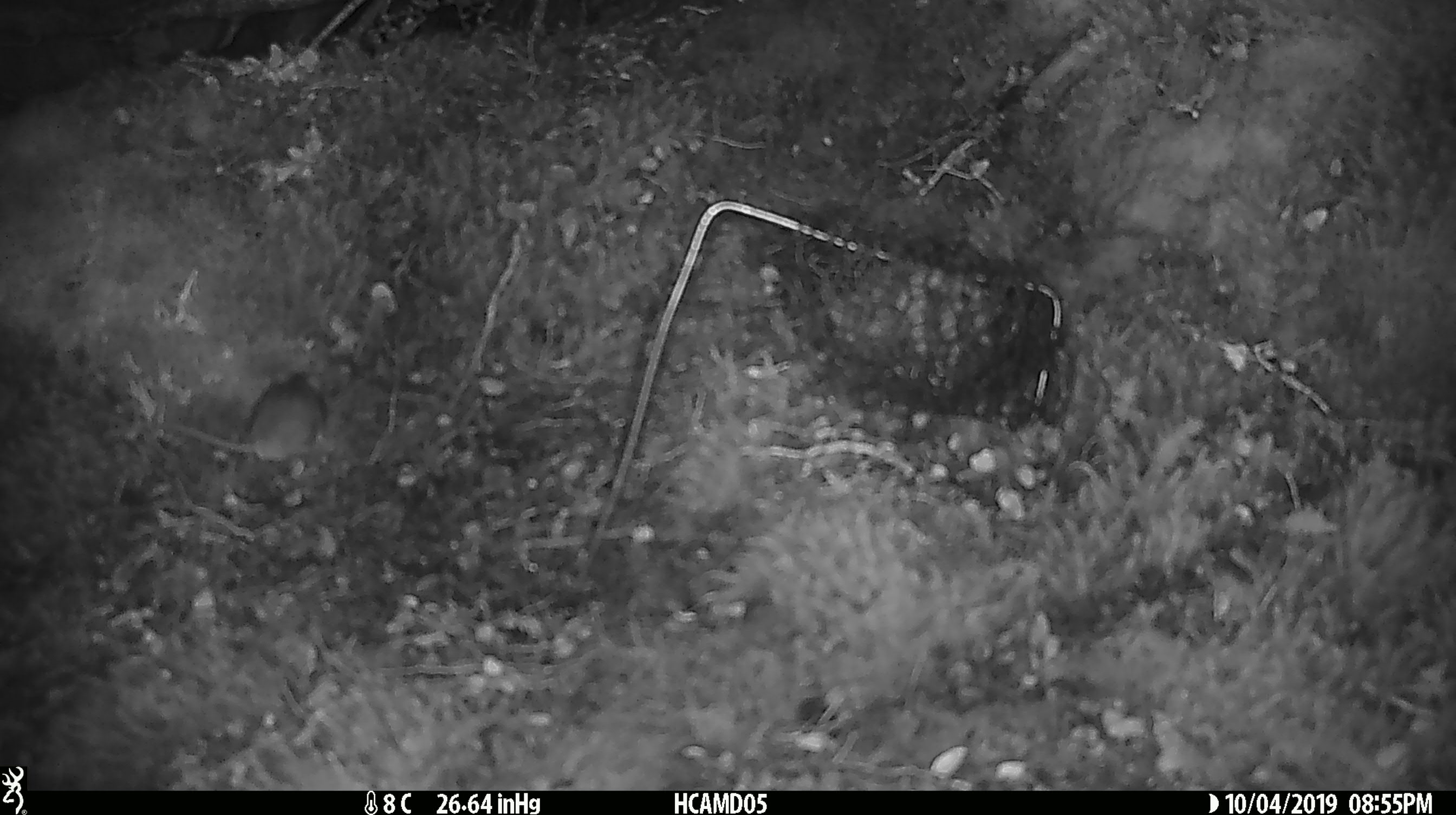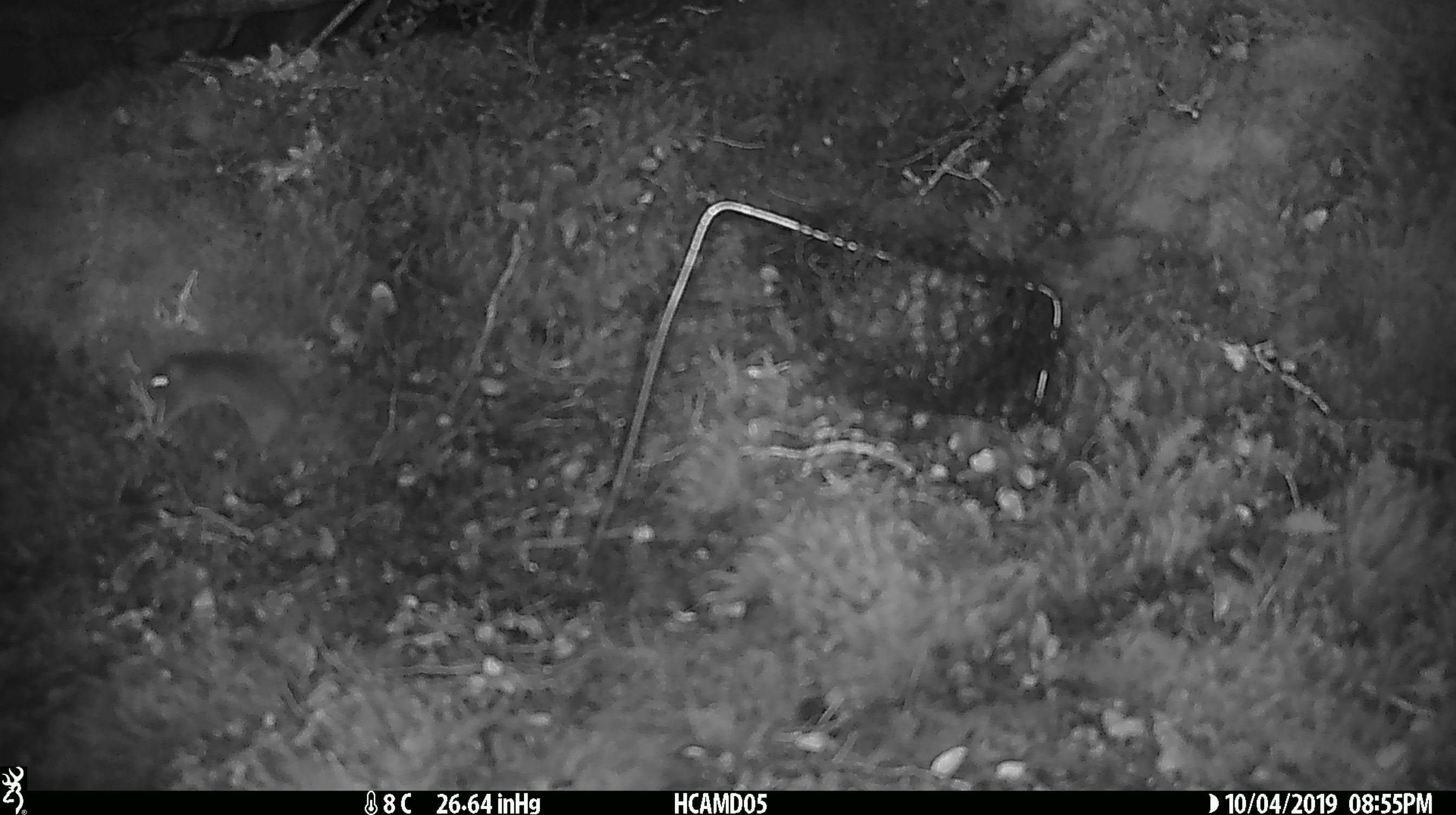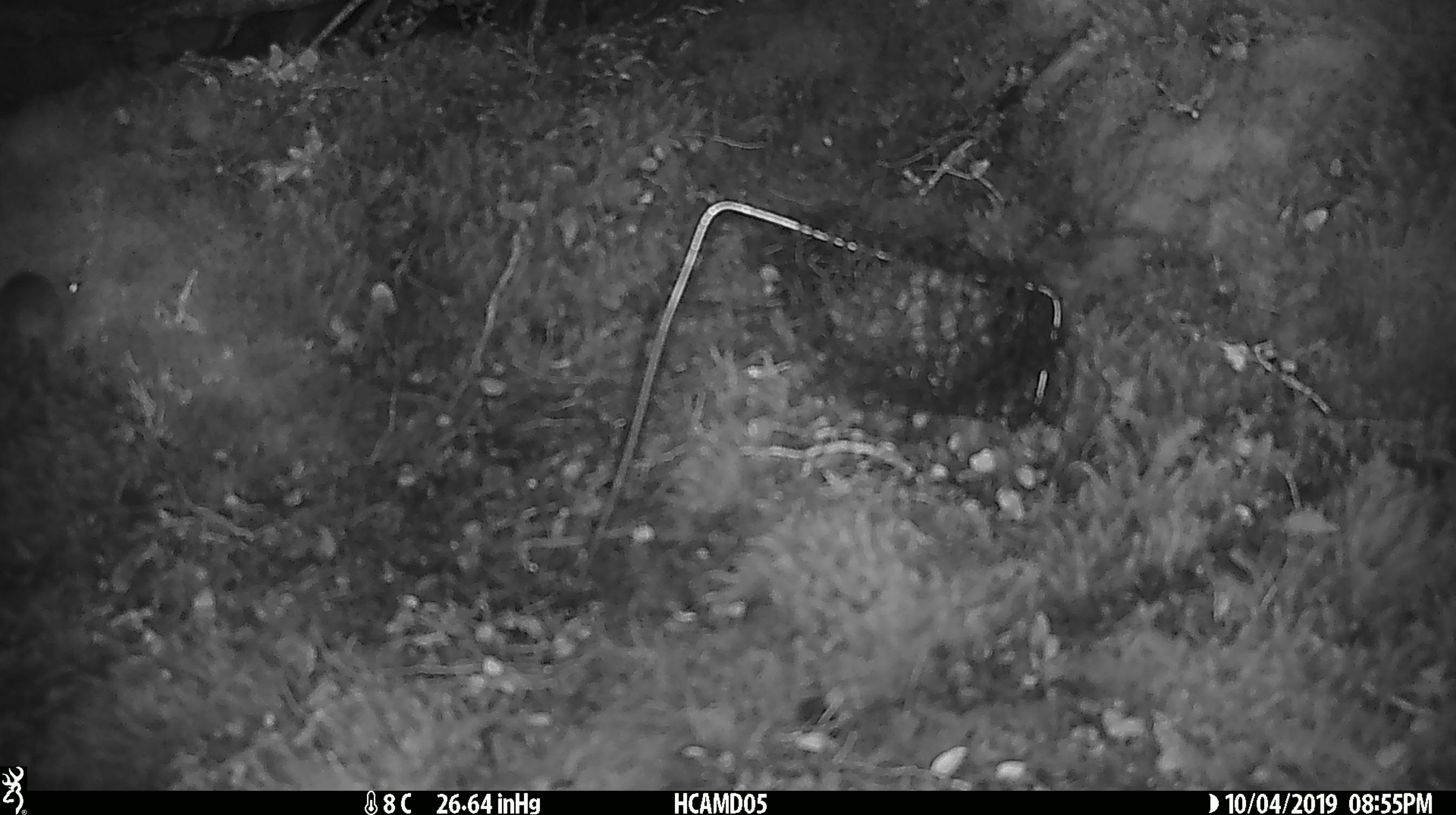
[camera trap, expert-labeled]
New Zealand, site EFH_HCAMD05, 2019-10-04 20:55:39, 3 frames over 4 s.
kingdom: Animalia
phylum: Chordata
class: Mammalia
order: Rodentia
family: Muridae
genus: Mus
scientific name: Mus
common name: mouse